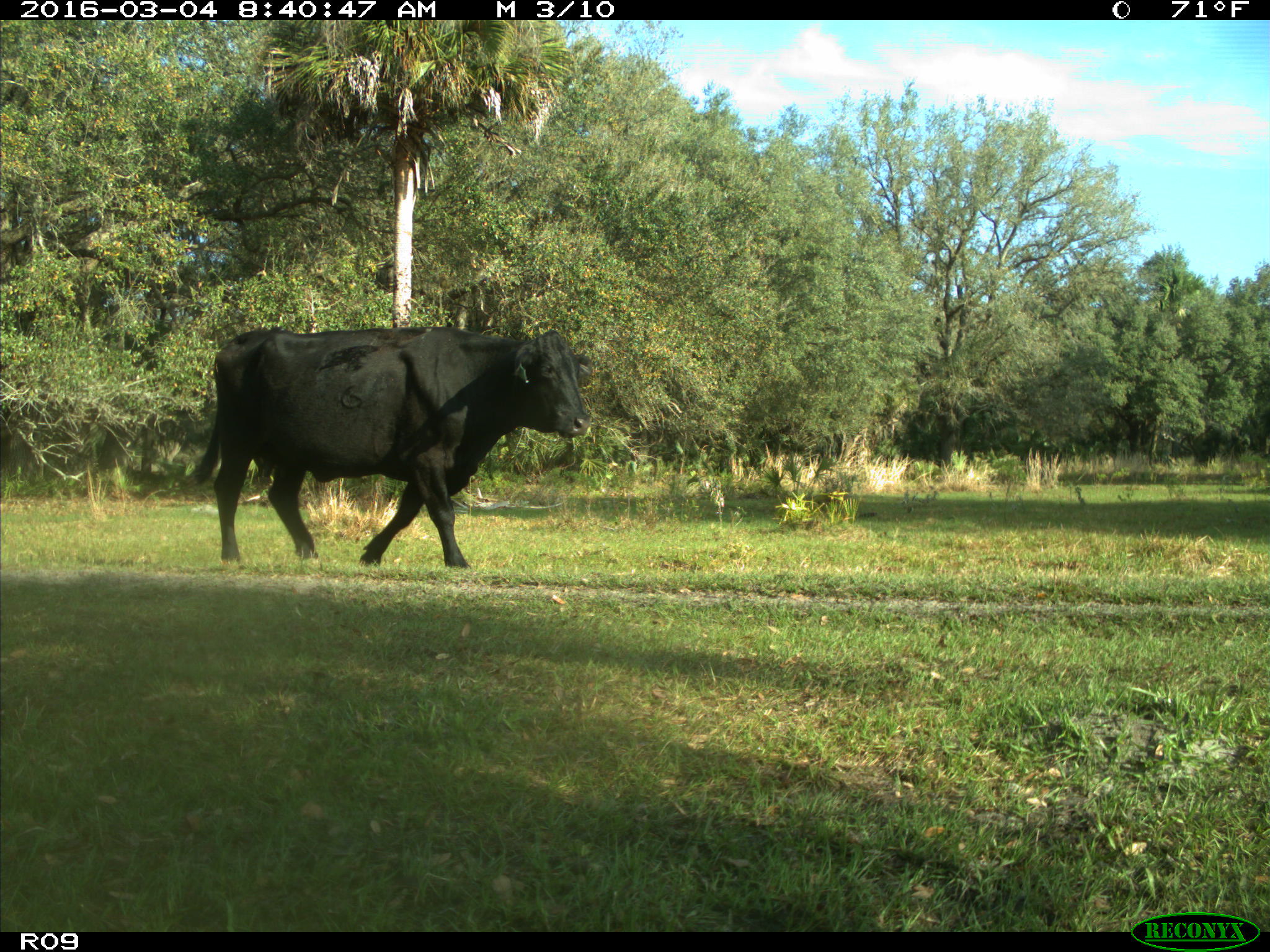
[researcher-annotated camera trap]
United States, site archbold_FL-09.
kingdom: Animalia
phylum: Chordata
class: Mammalia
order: Artiodactyla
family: Bovidae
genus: Bos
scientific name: Bos taurus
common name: domestic cow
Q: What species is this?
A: Bos taurus (domestic cow).